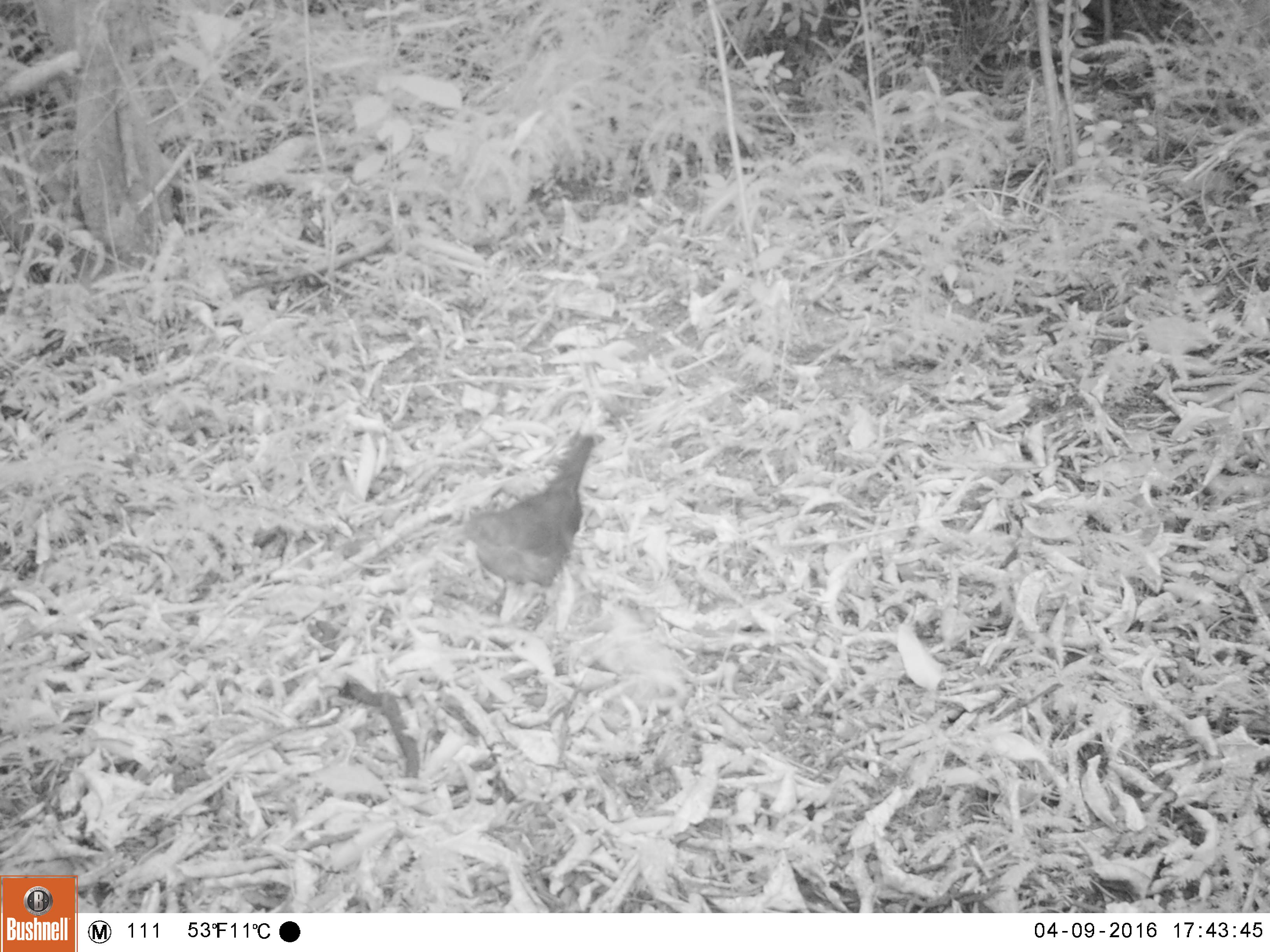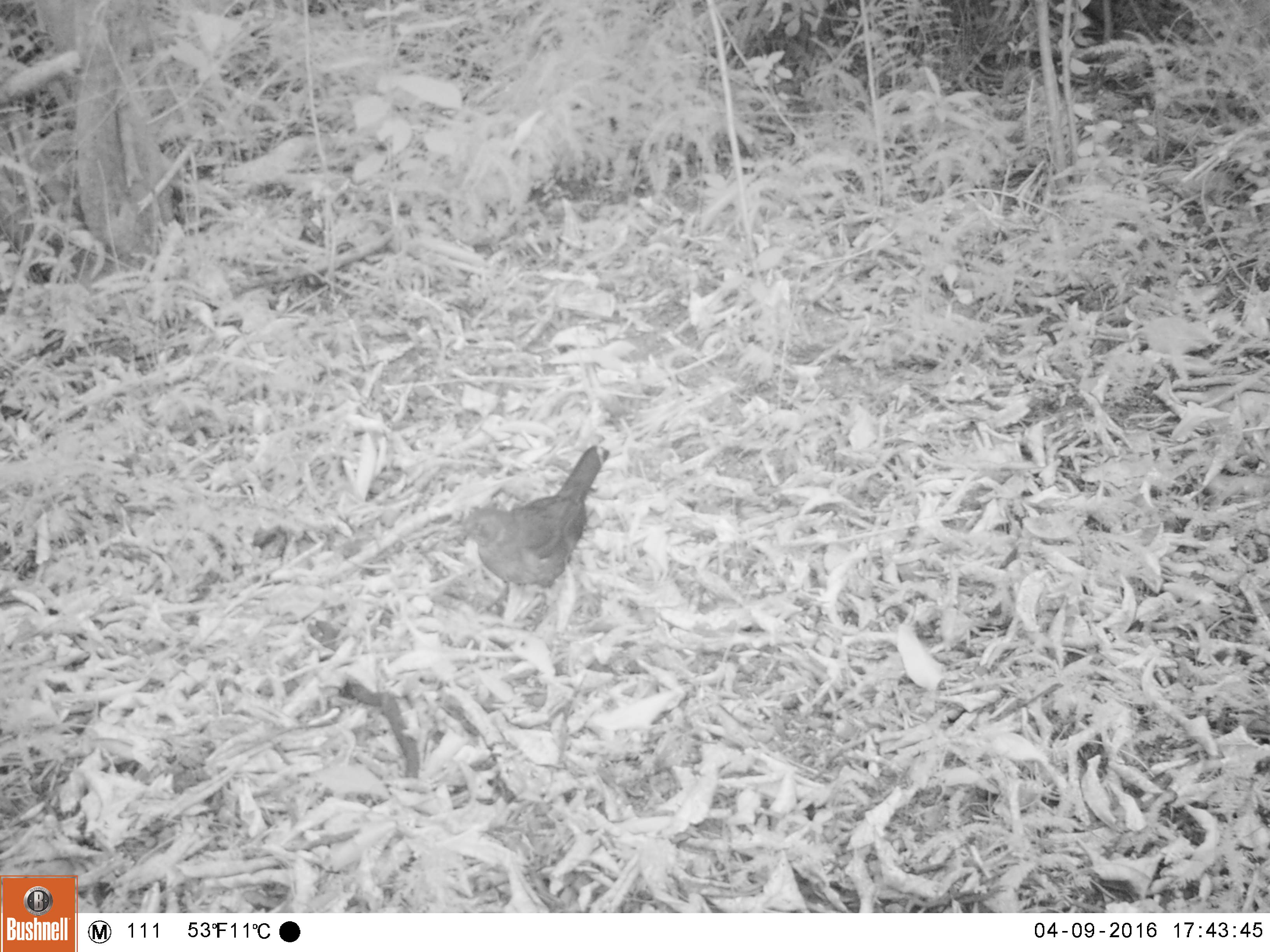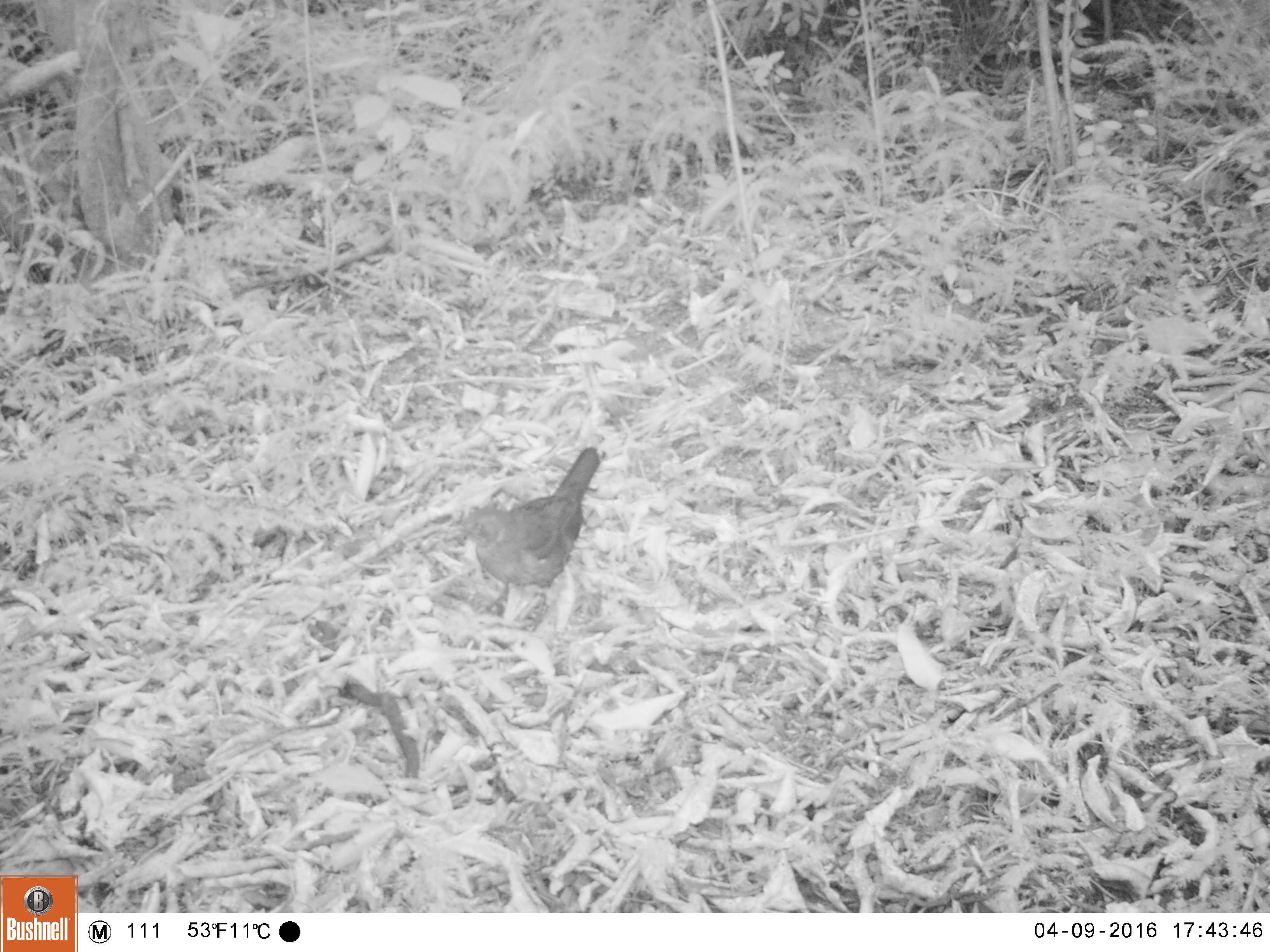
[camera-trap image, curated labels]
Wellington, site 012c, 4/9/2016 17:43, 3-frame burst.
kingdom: Animalia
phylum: Chordata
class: Aves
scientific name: Aves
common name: bird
Bird (Aves).